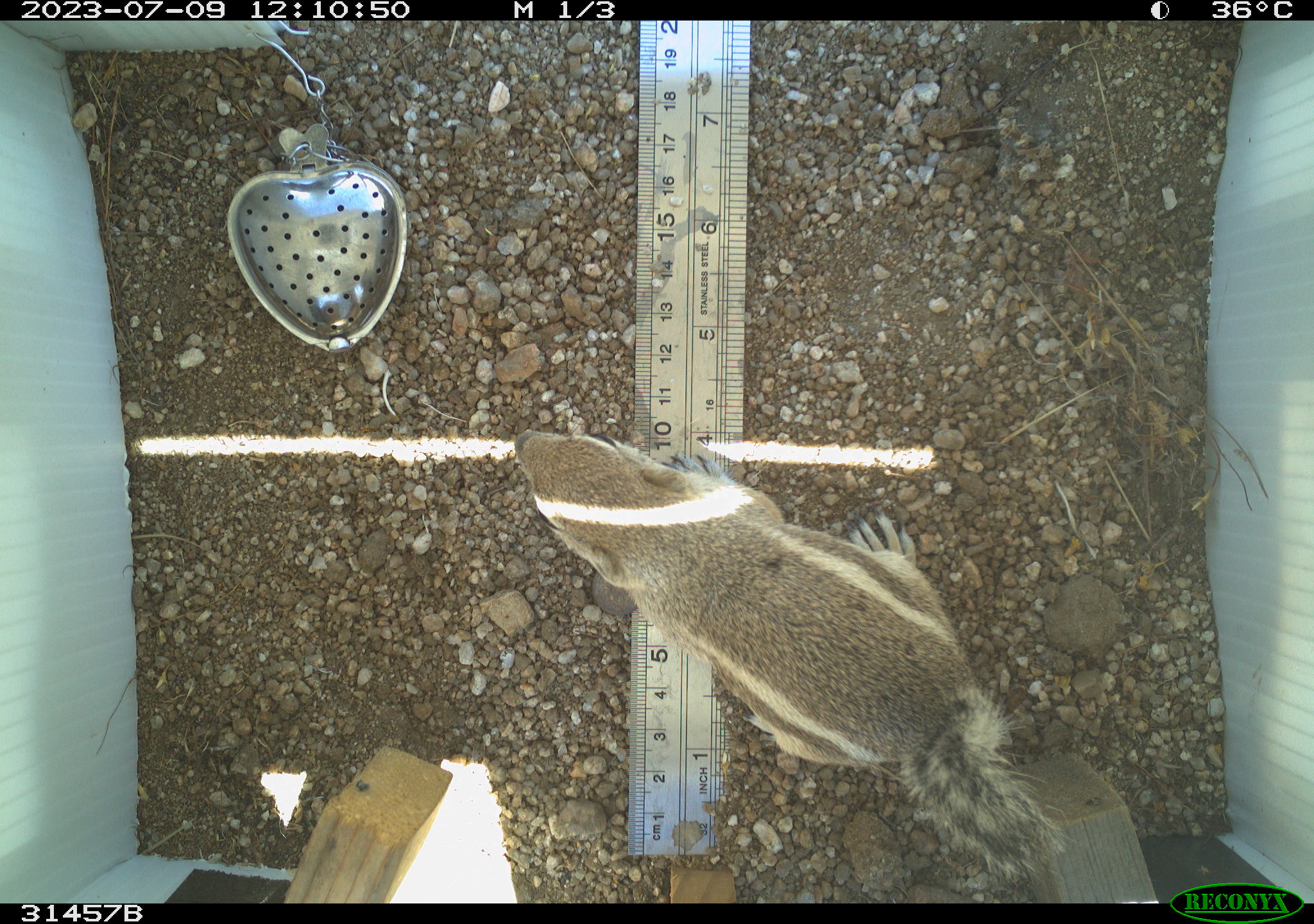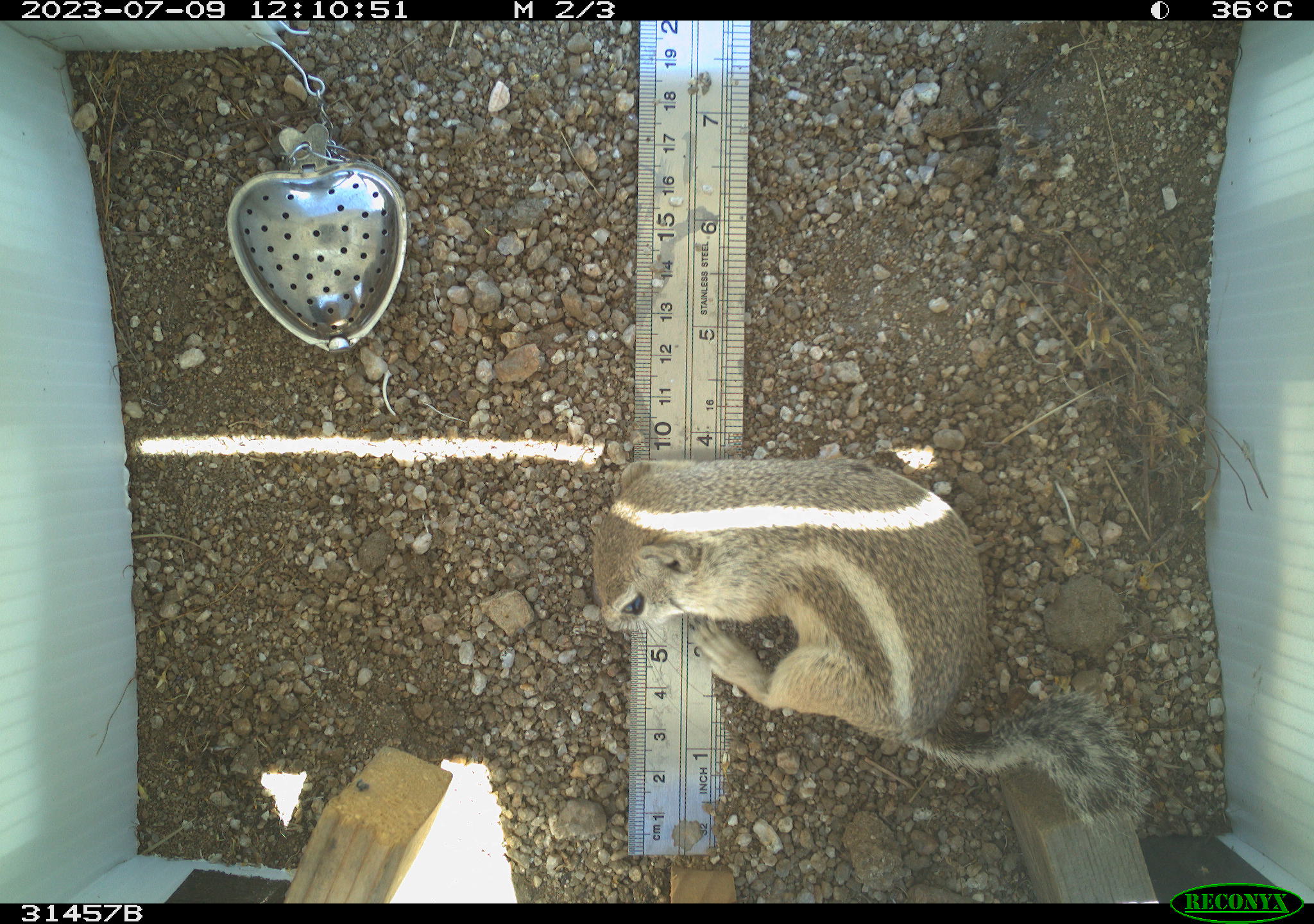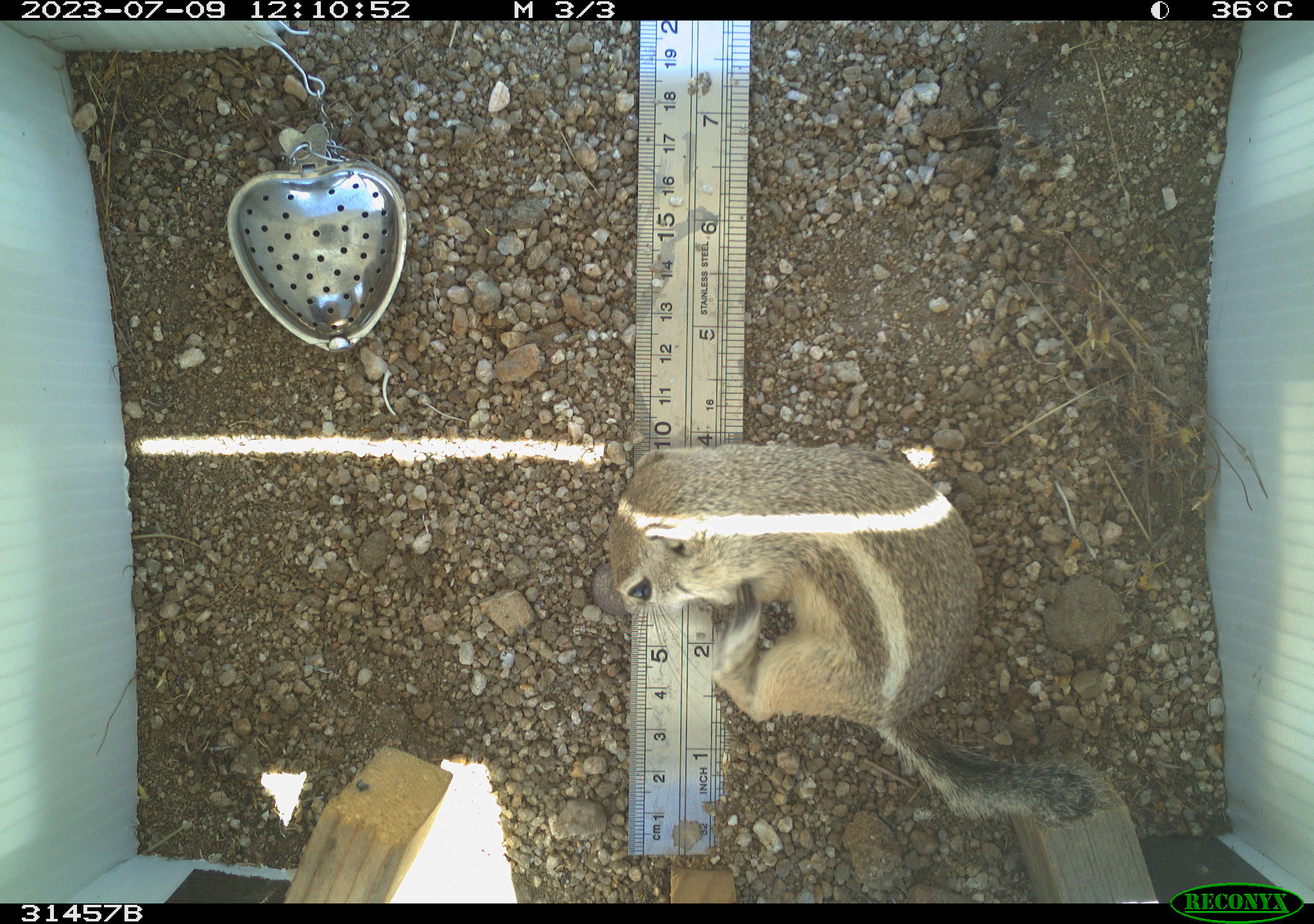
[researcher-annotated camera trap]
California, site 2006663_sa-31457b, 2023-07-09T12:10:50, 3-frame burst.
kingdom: Animalia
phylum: Chordata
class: Mammalia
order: Rodentia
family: Sciuridae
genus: Ammospermophilus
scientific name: Ammospermophilus leucurus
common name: white-tailed antelope squirrel